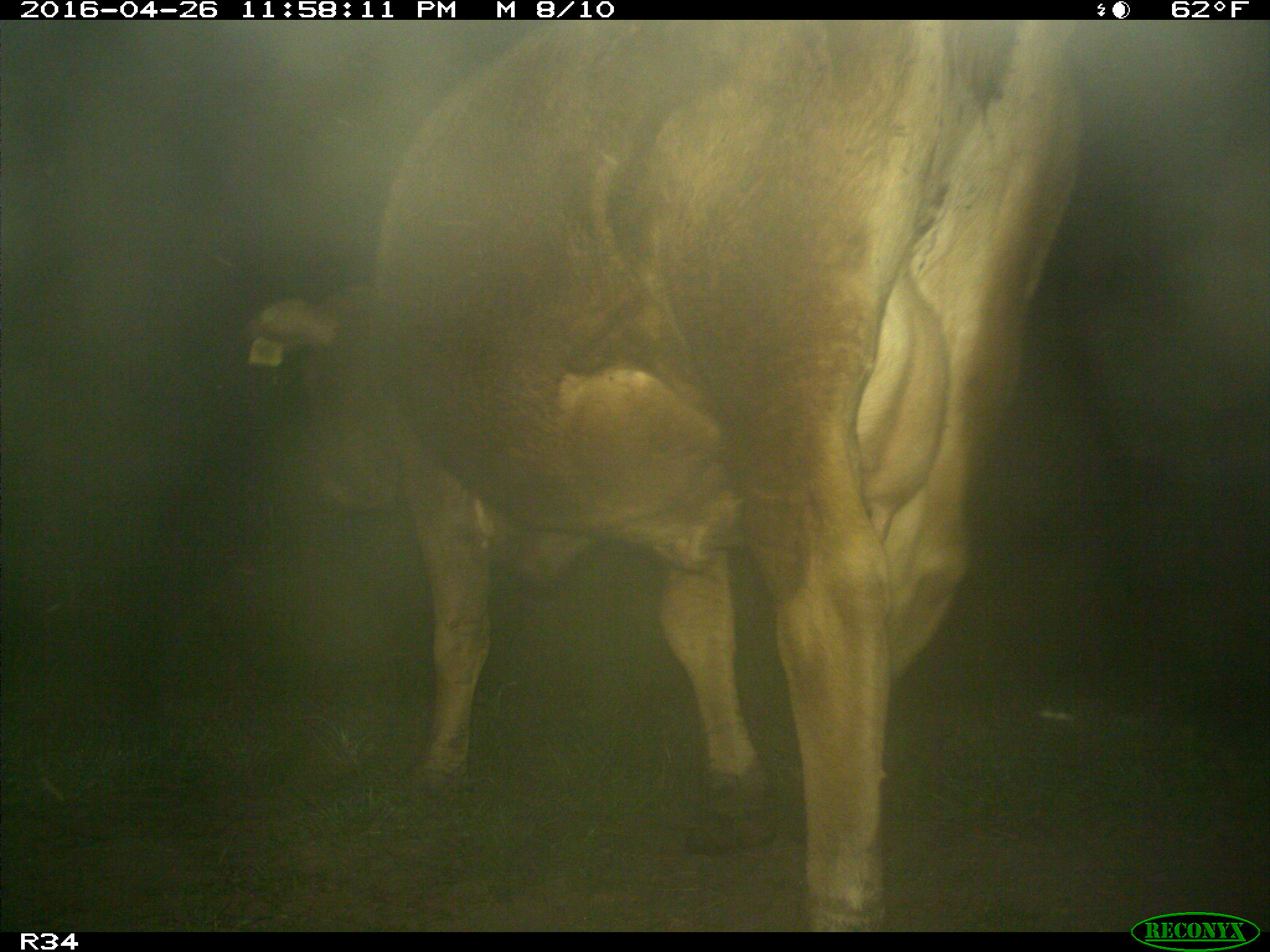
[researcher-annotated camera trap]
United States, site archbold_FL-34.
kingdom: Animalia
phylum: Chordata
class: Mammalia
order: Artiodactyla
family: Bovidae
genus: Bos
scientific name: Bos taurus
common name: domestic cow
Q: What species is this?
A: Bos taurus (domestic cow).